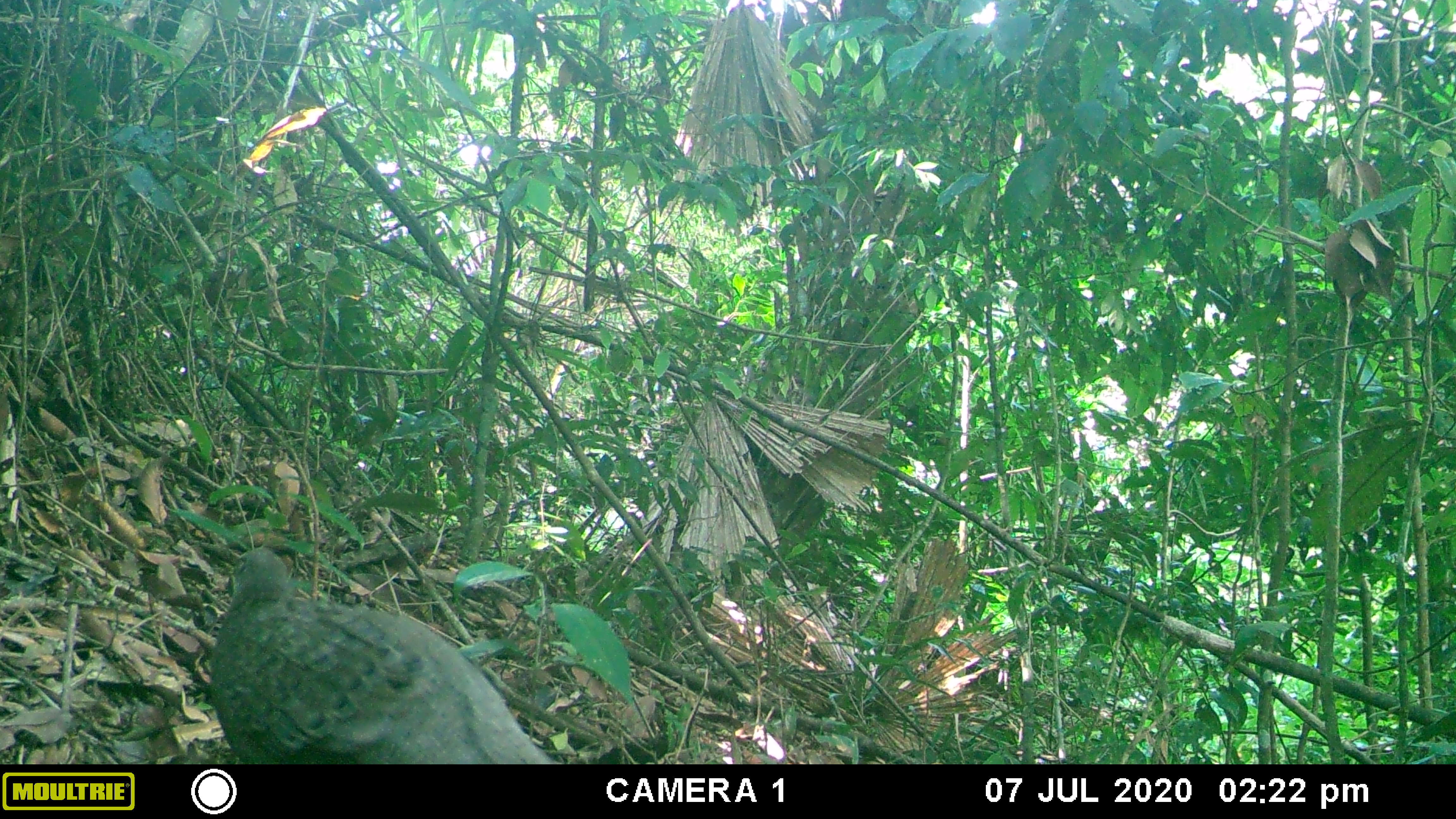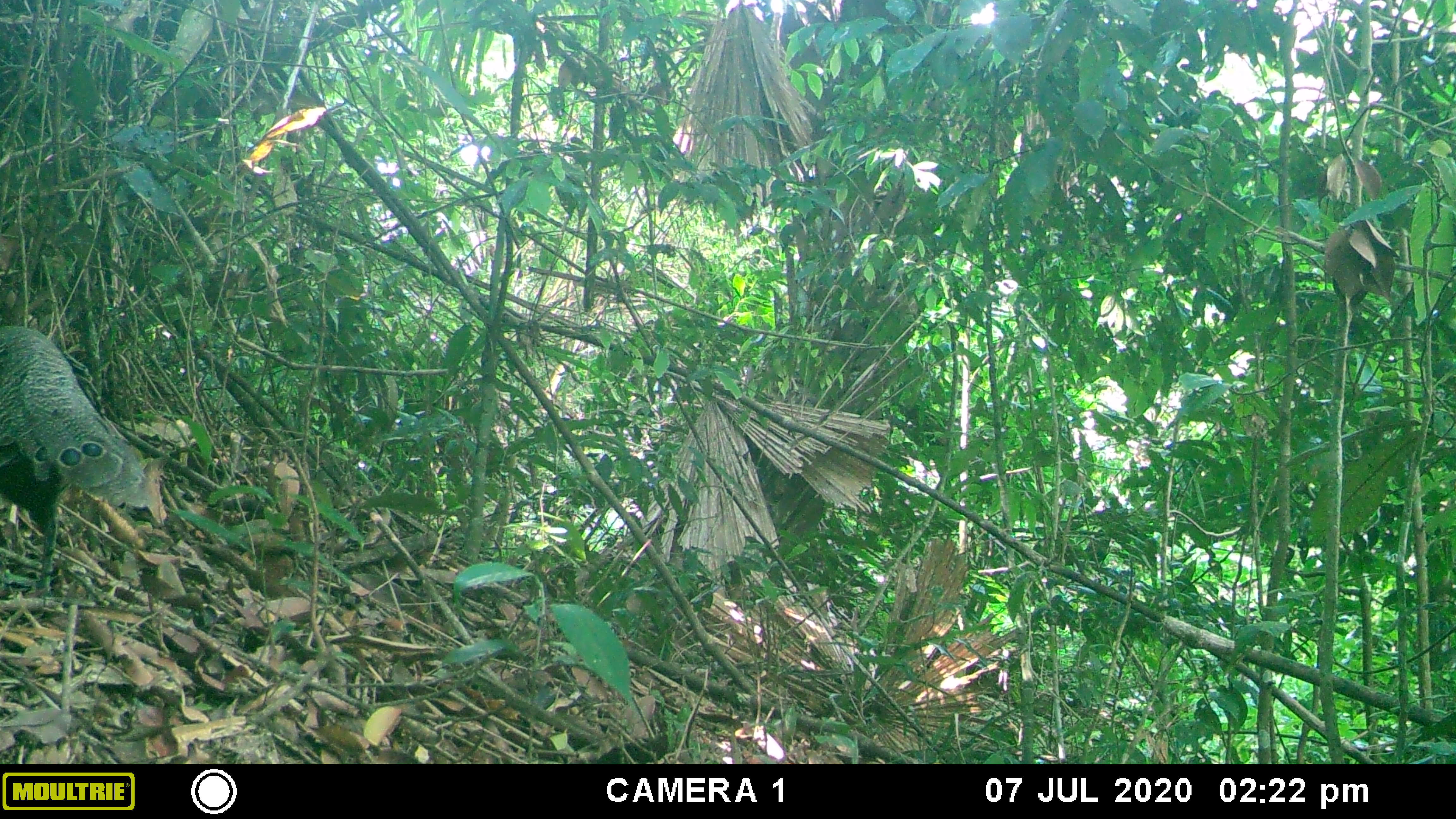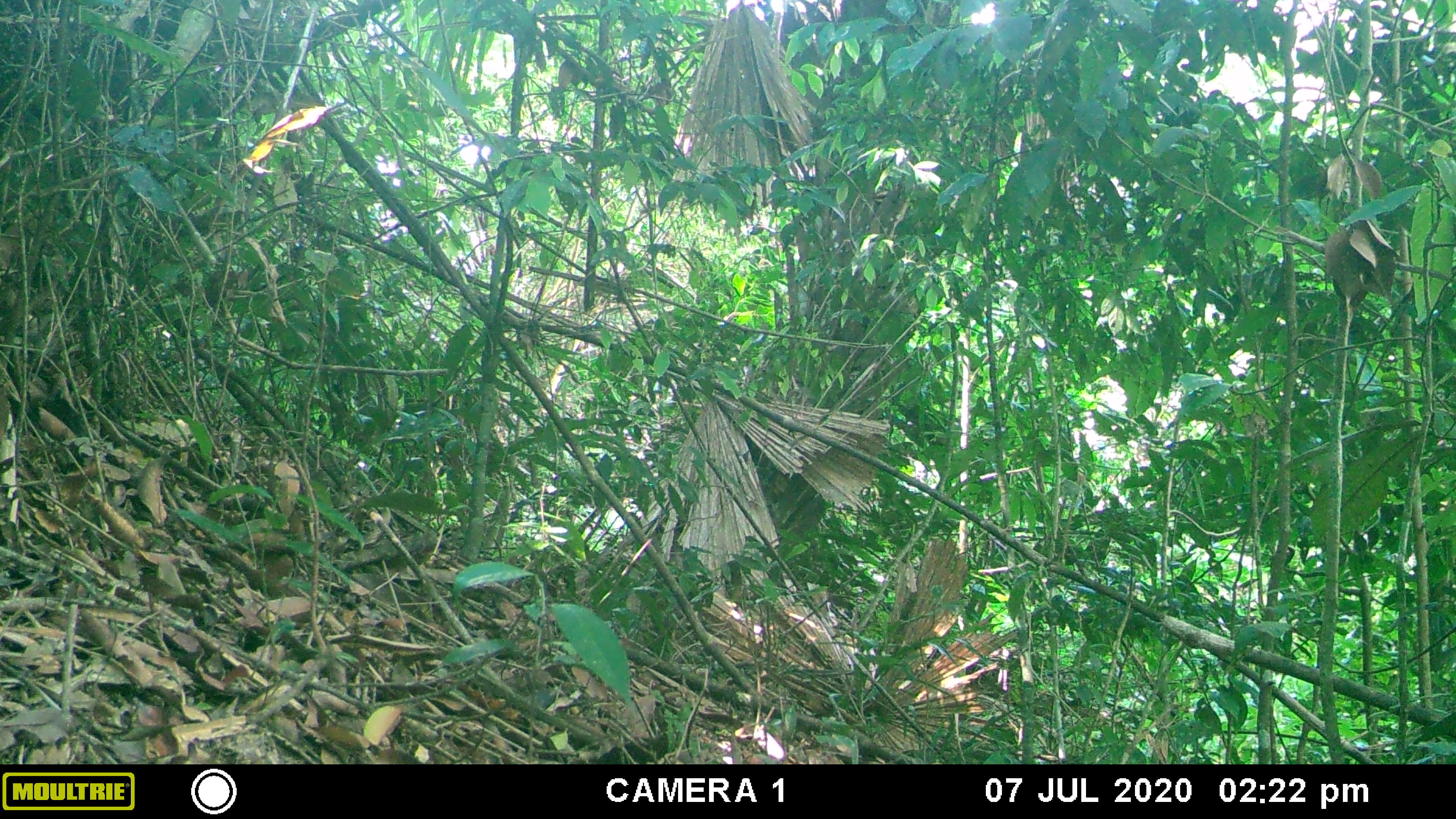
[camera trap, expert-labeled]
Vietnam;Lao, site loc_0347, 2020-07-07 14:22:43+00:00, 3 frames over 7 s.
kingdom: Animalia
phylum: Chordata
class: Aves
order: Galliformes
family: Phasianidae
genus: Polyplectron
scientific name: Polyplectron bicalcaratum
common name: gray peacock-pheasant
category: grey peacock pheasant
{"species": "grey peacock pheasant (gray peacock-pheasant) (Polyplectron bicalcaratum)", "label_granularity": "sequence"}